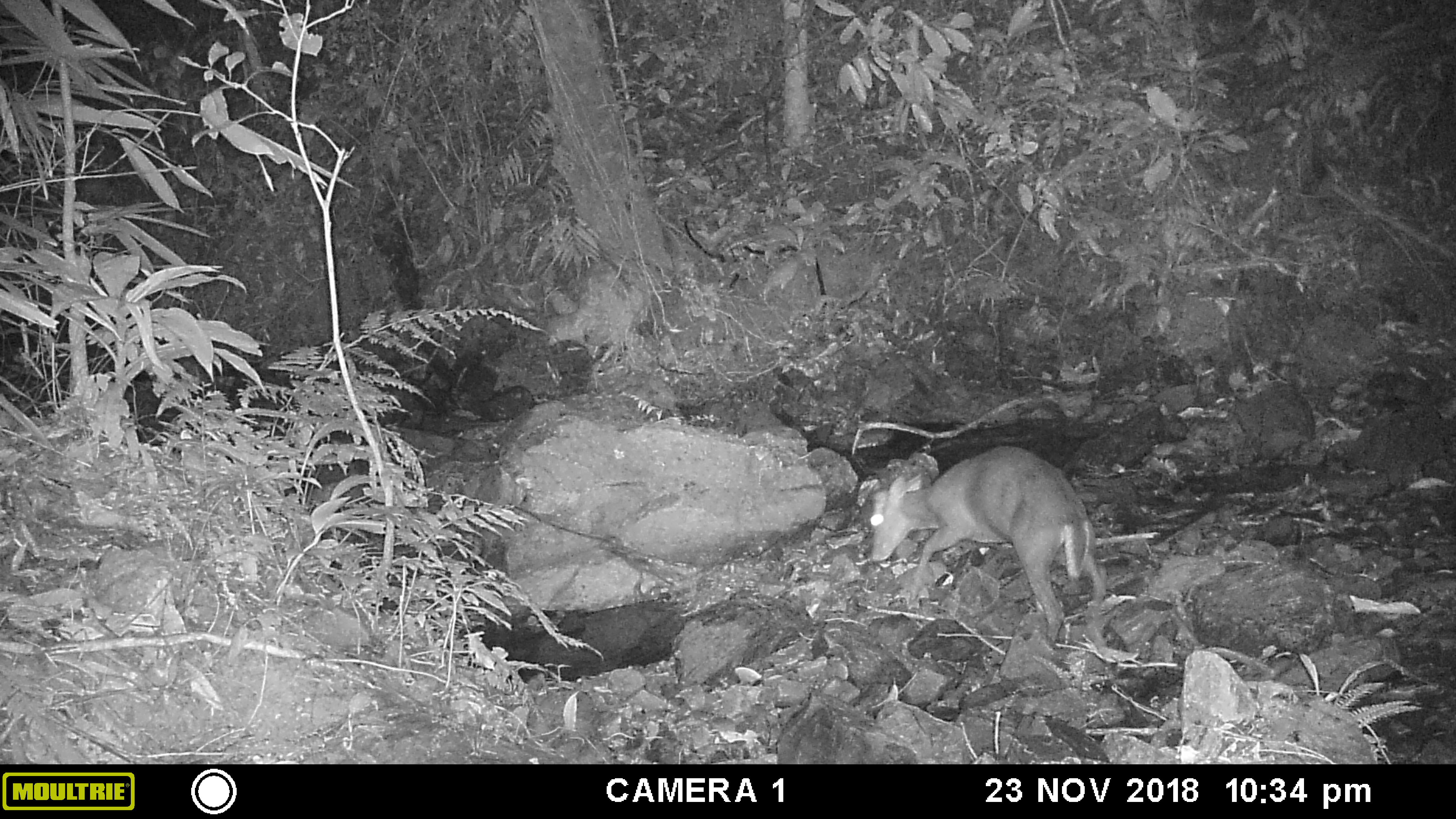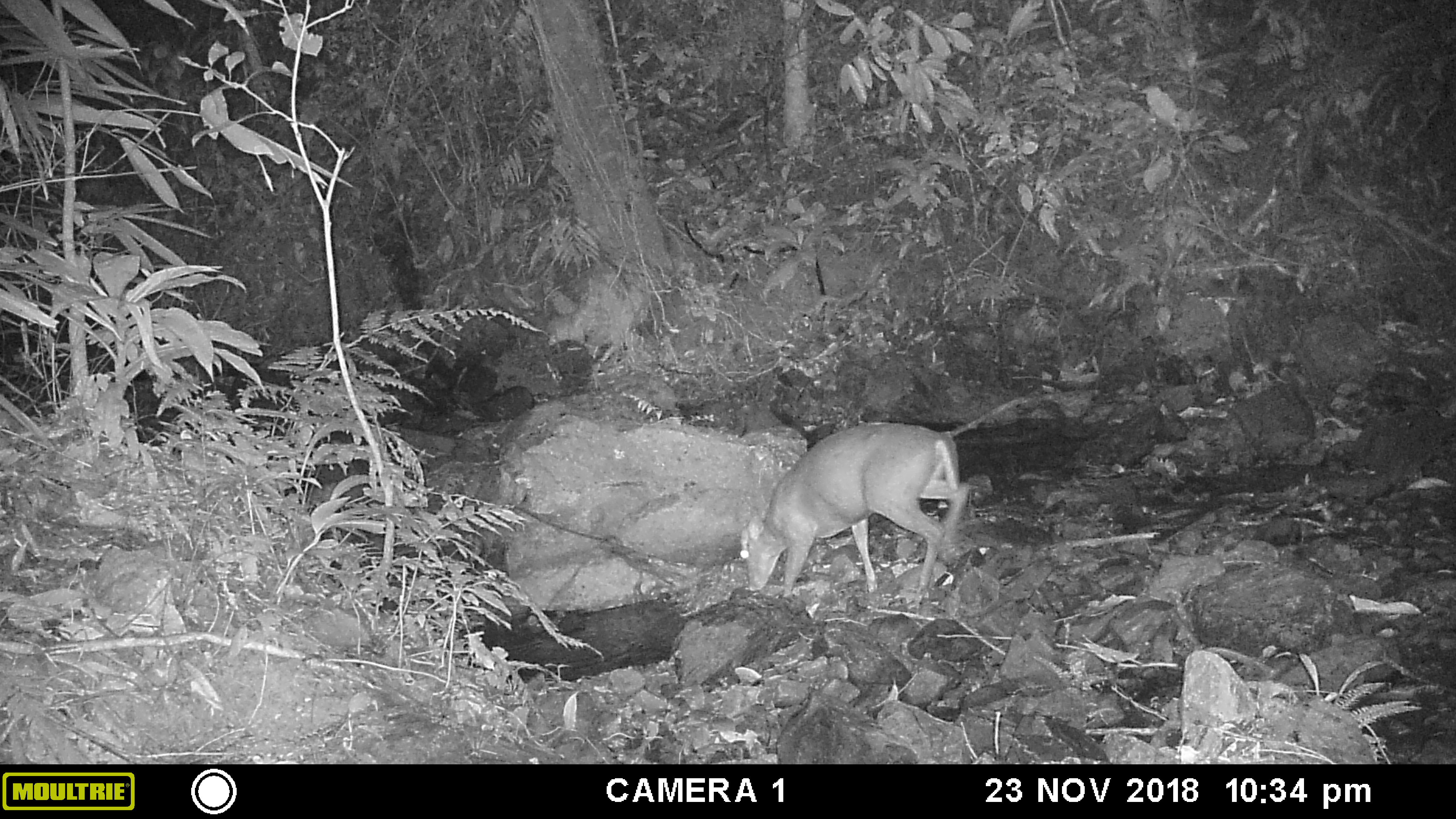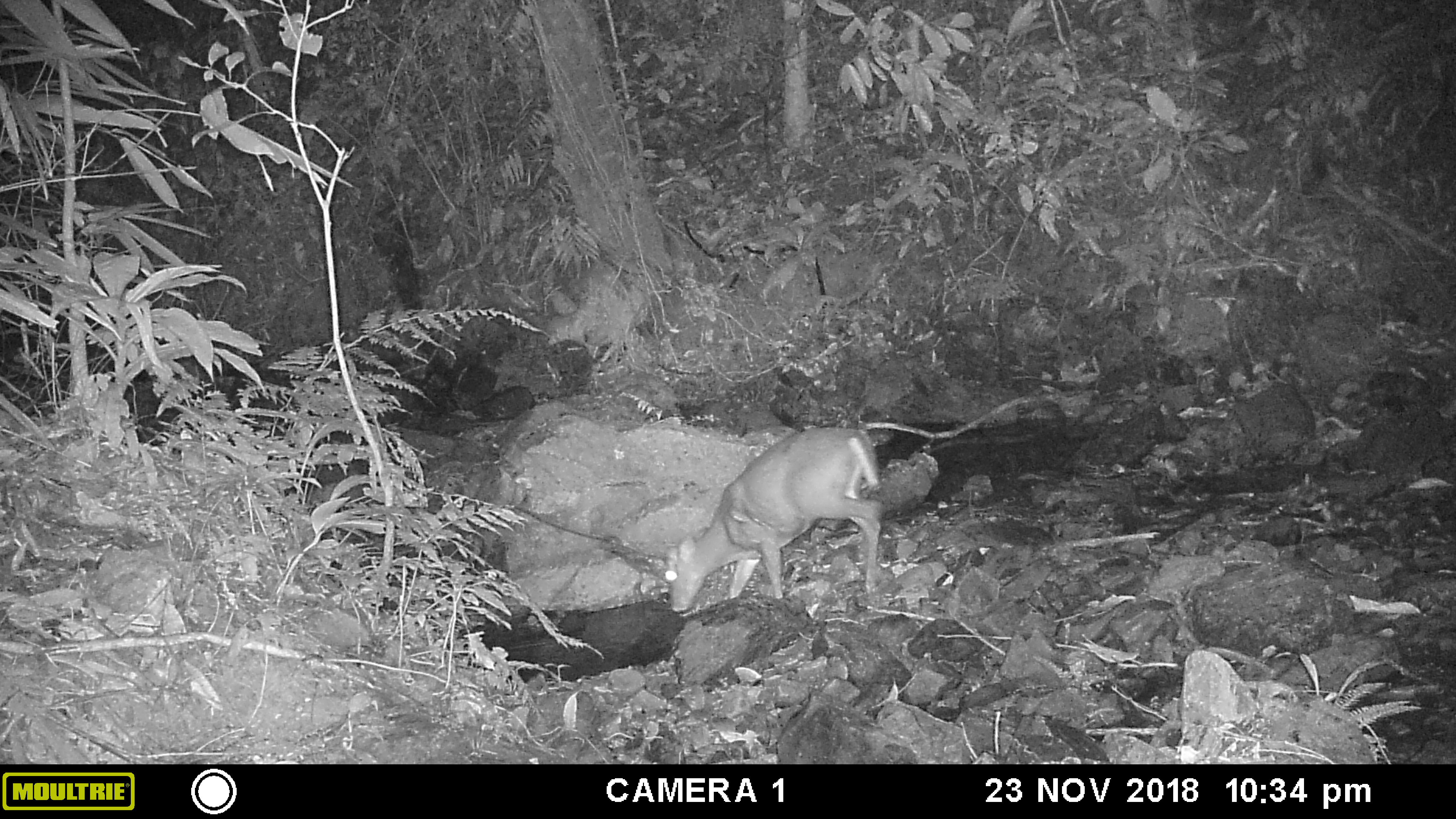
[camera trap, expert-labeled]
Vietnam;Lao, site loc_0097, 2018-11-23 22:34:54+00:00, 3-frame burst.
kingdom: Animalia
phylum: Chordata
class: Mammalia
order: Artiodactyla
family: Cervidae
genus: Muntiacus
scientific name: Muntiacus rooseveltorum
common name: roosevelt's muntjac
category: roosevelts muntjac group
Roosevelts muntjac group (roosevelt's muntjac) (Muntiacus rooseveltorum). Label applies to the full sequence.